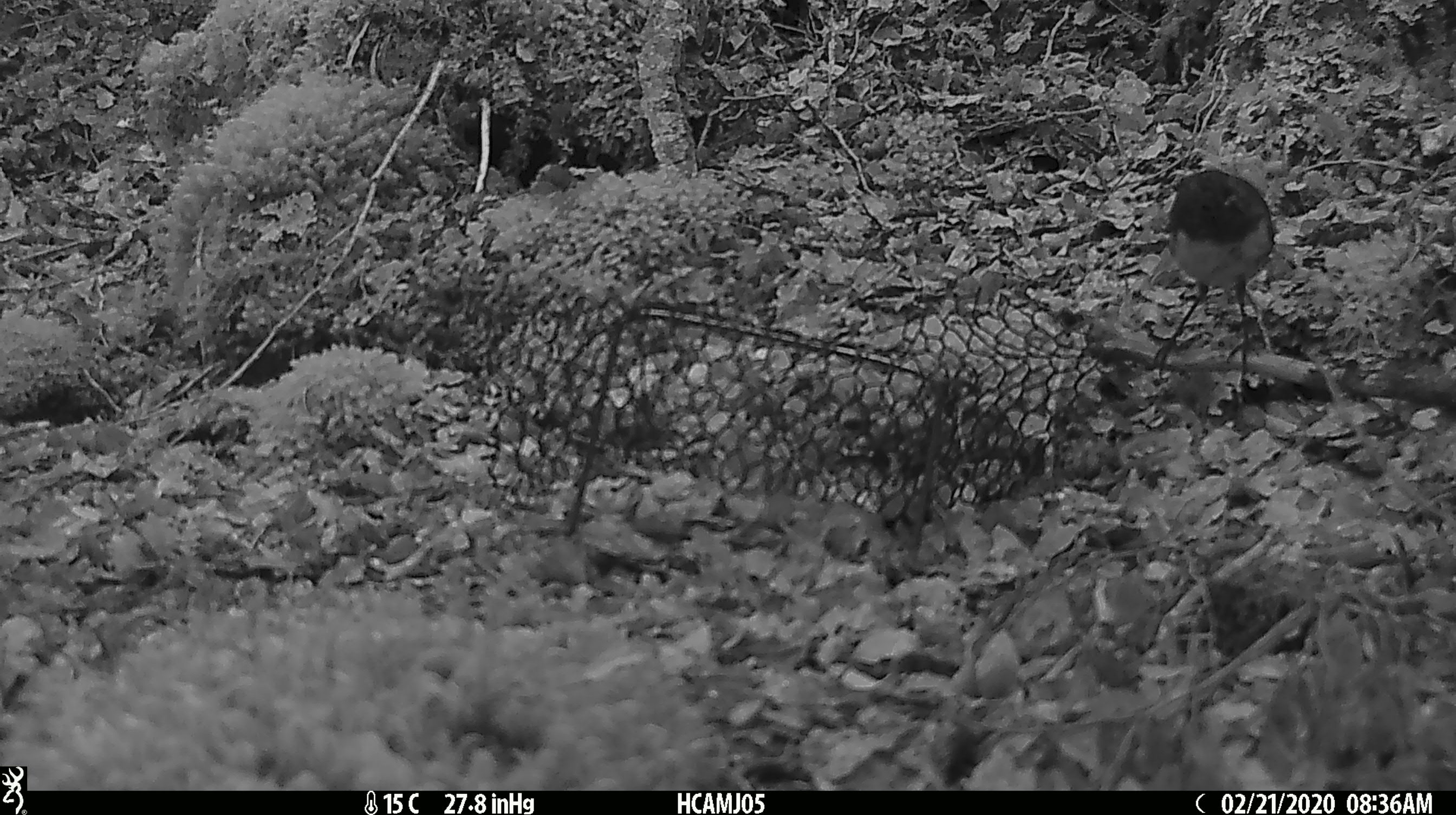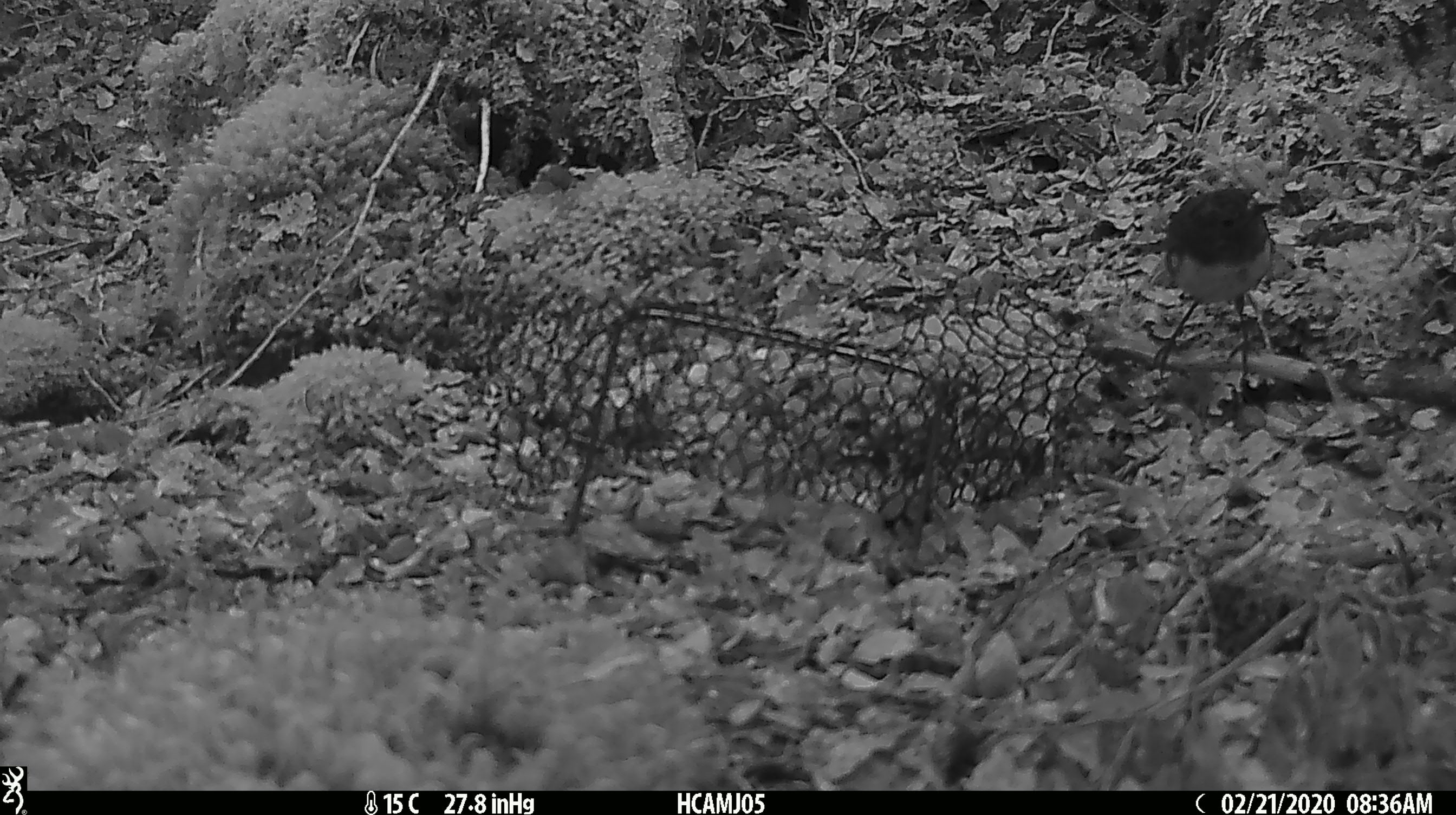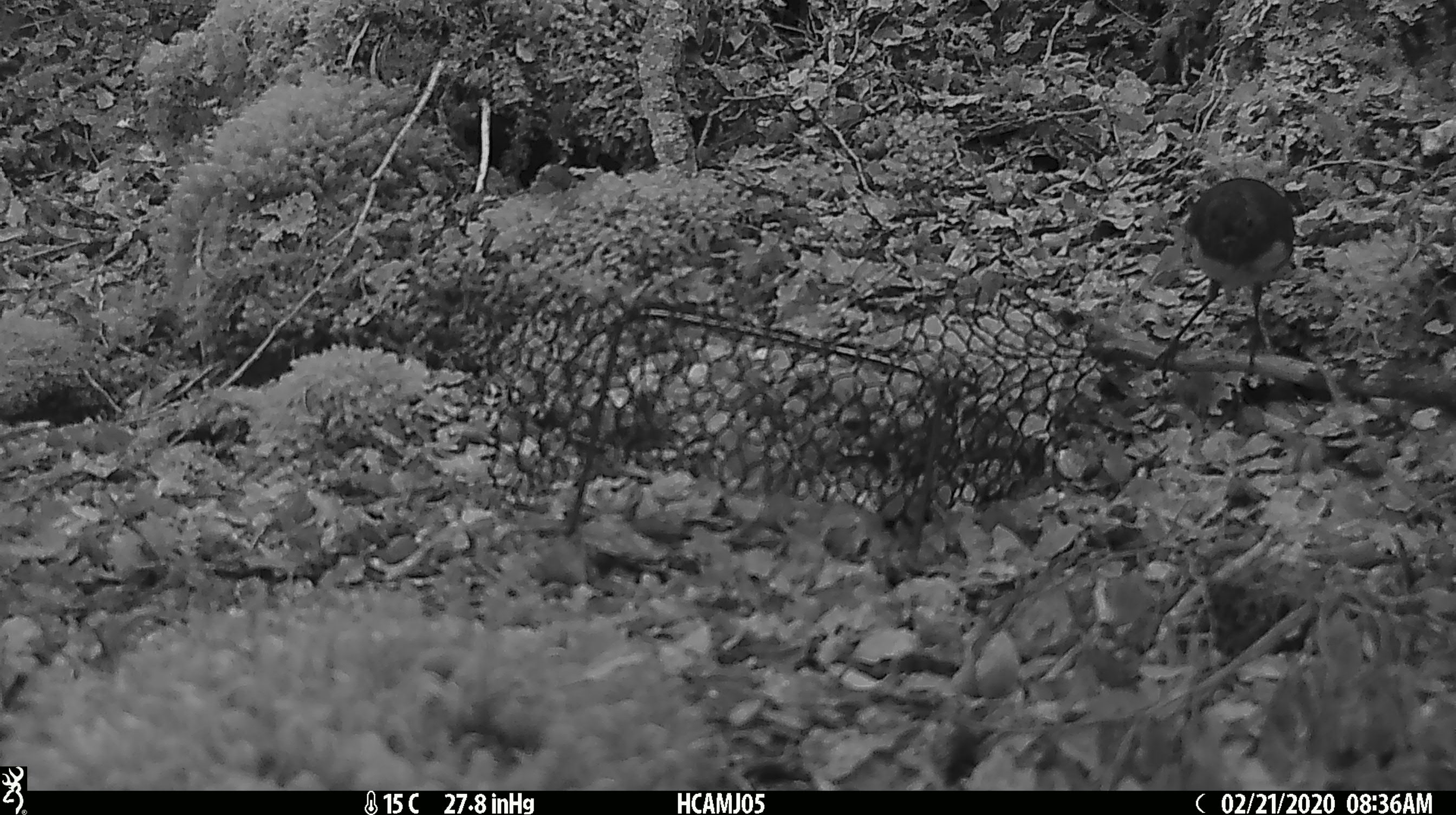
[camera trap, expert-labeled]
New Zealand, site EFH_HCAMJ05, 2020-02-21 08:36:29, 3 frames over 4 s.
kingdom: Animalia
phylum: Chordata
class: Aves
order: Passeriformes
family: Petroicidae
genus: Petroica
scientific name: Petroica australis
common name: new zealand robin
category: robin